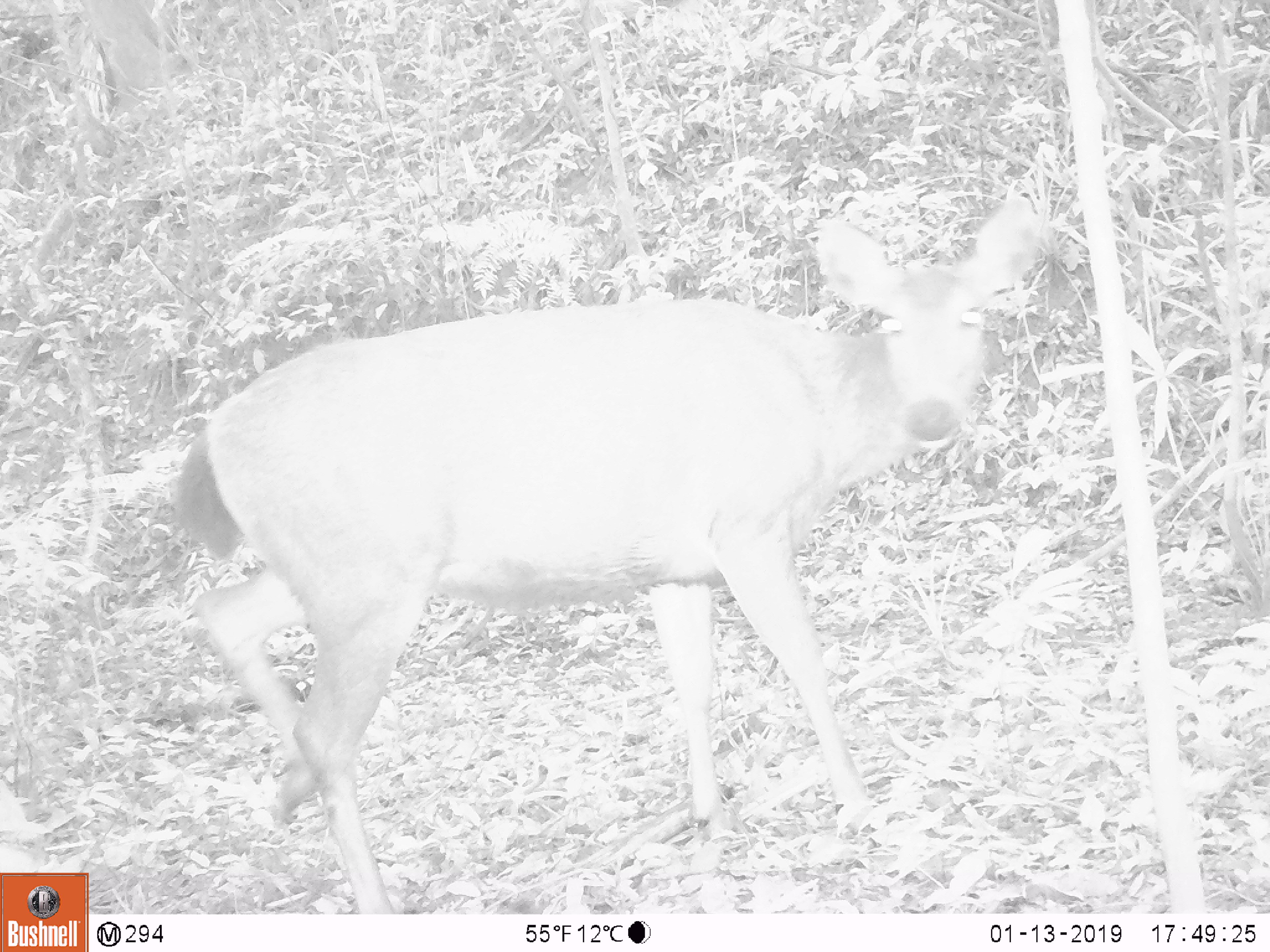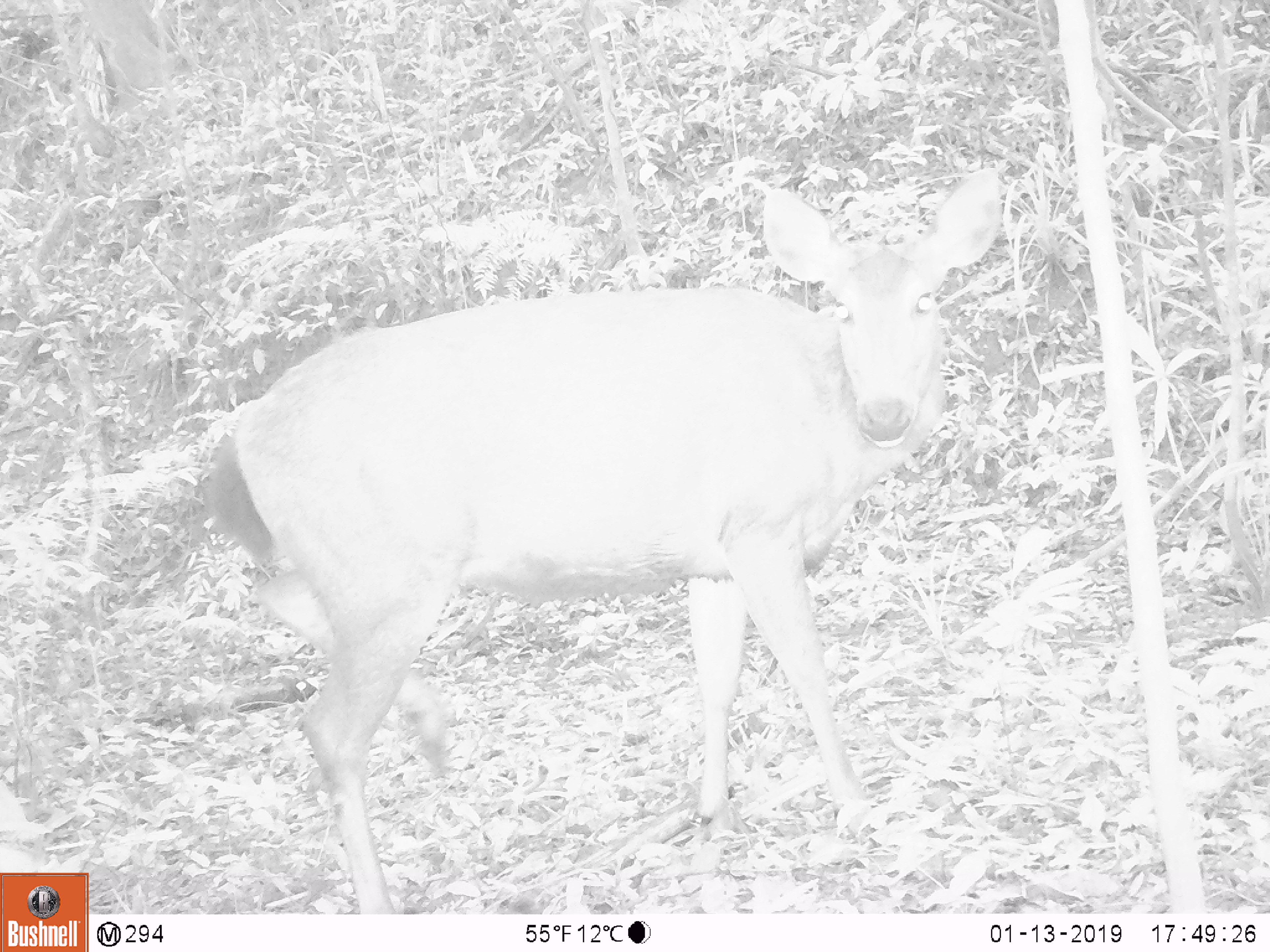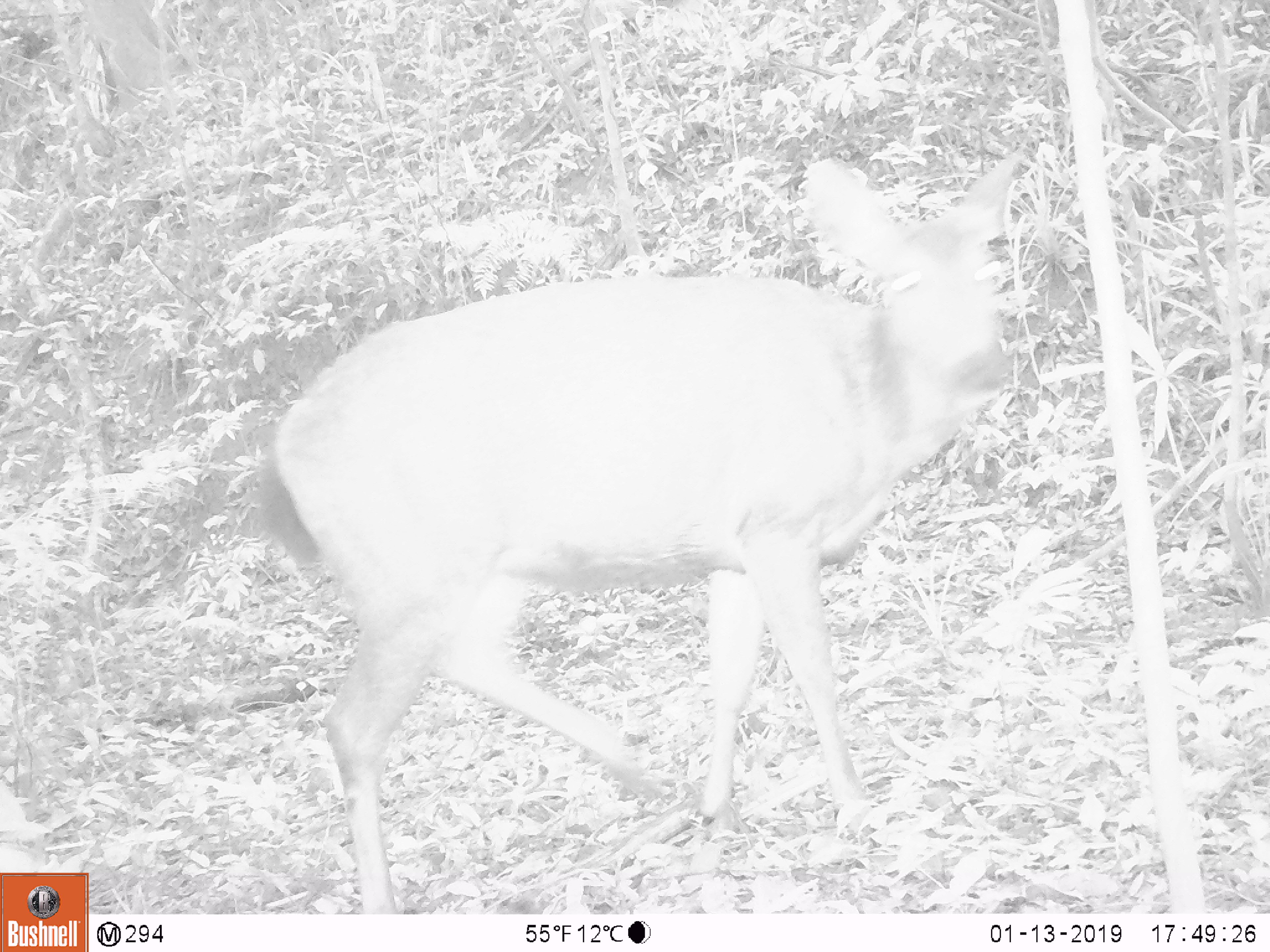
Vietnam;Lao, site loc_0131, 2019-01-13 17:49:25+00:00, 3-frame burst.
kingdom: Animalia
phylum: Chordata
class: Mammalia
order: Artiodactyla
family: Cervidae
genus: Rusa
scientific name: Rusa unicolor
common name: sambar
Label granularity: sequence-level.